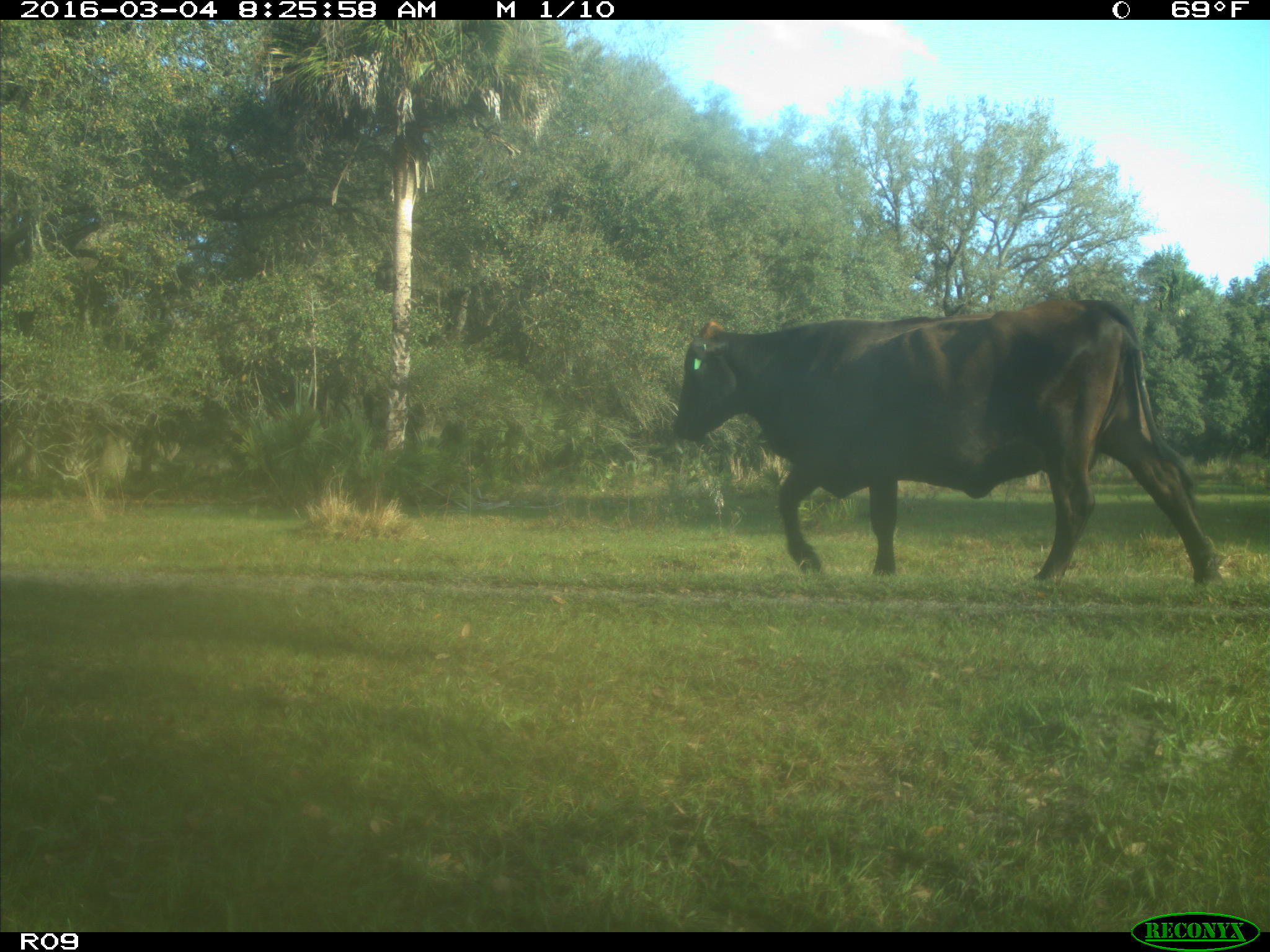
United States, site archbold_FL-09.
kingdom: Animalia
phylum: Chordata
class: Mammalia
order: Artiodactyla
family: Bovidae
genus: Bos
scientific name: Bos taurus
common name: domestic cow